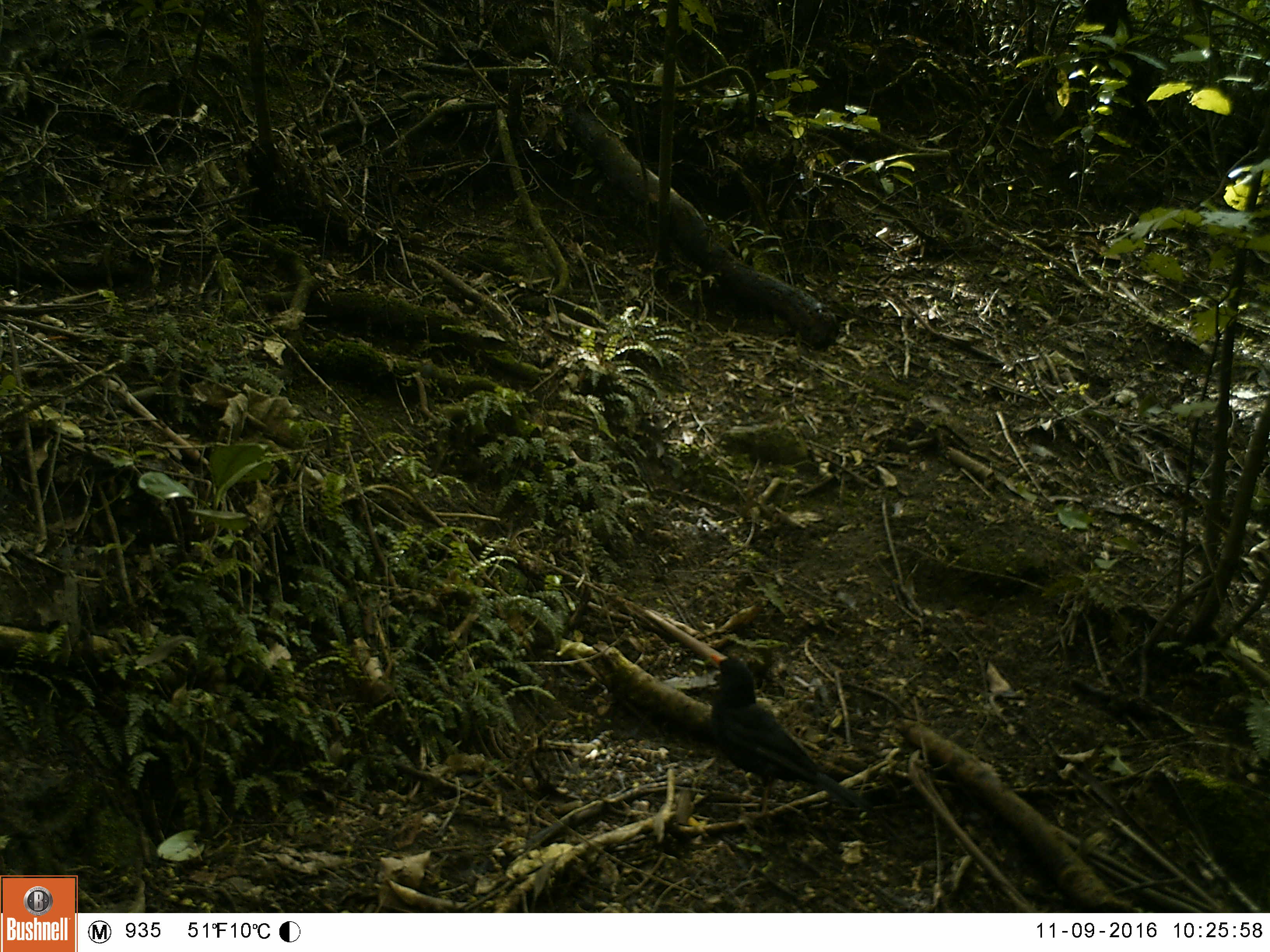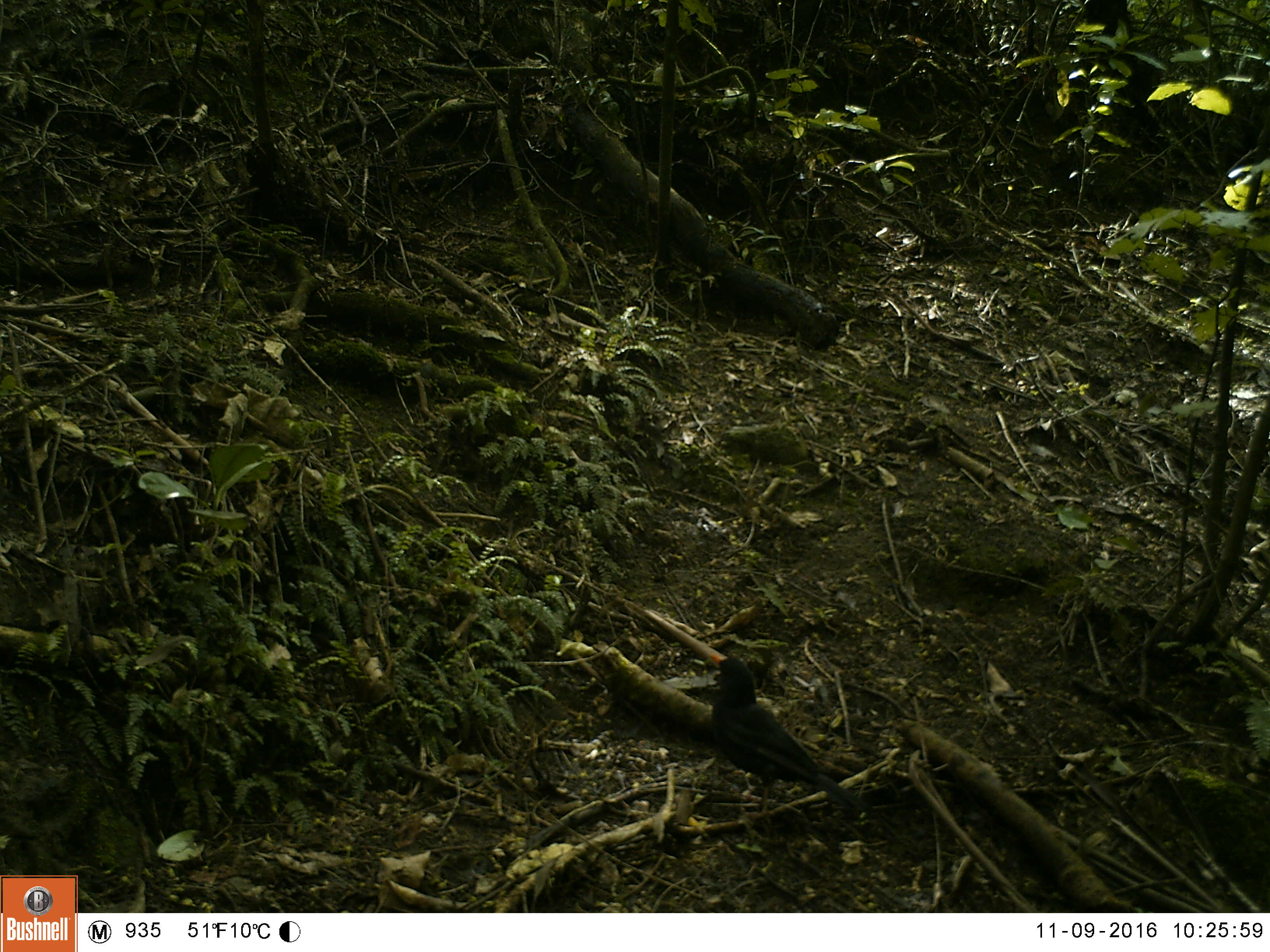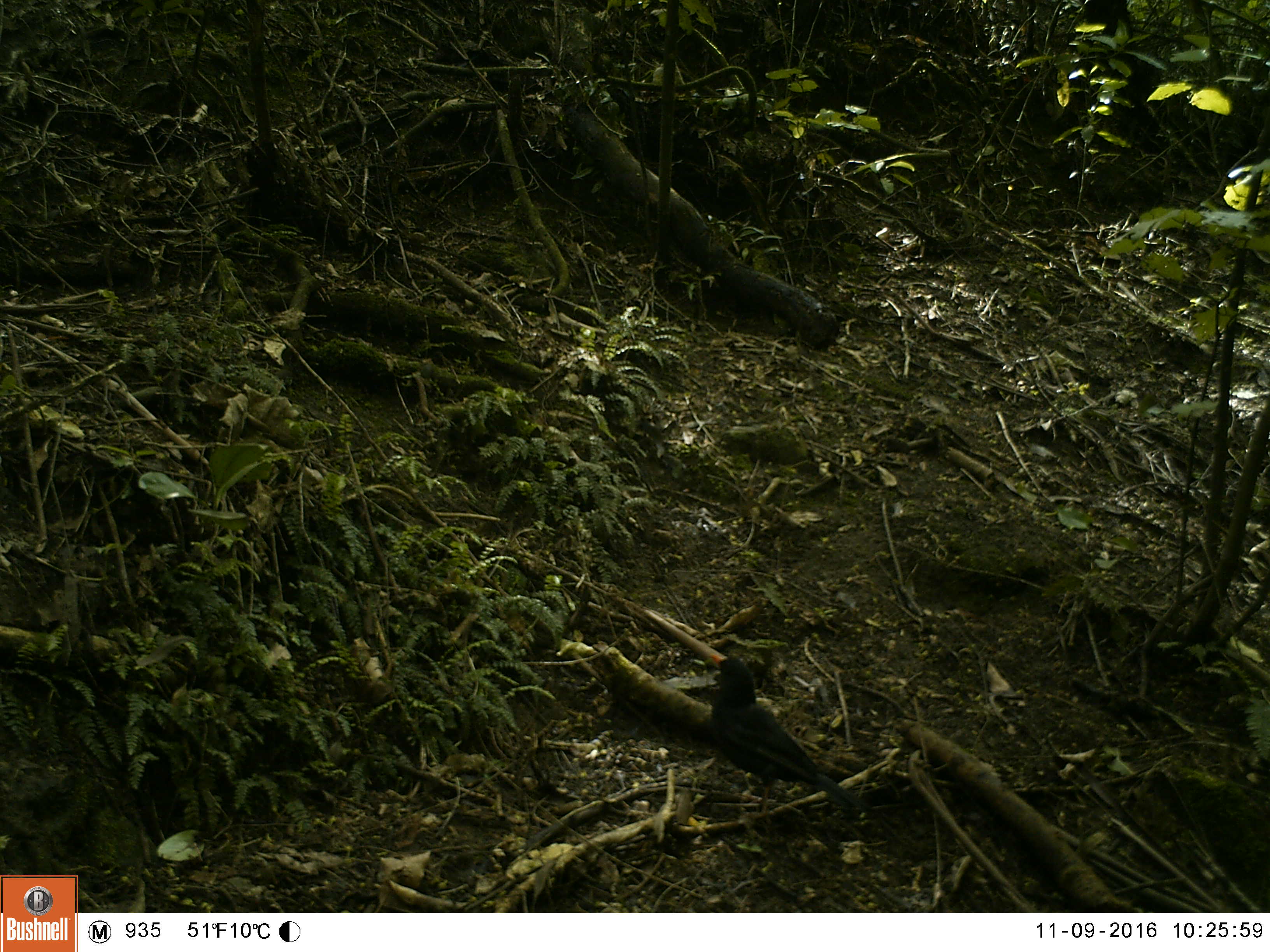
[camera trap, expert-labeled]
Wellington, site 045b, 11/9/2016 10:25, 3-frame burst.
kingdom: Animalia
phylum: Chordata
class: Aves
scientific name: Aves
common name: bird